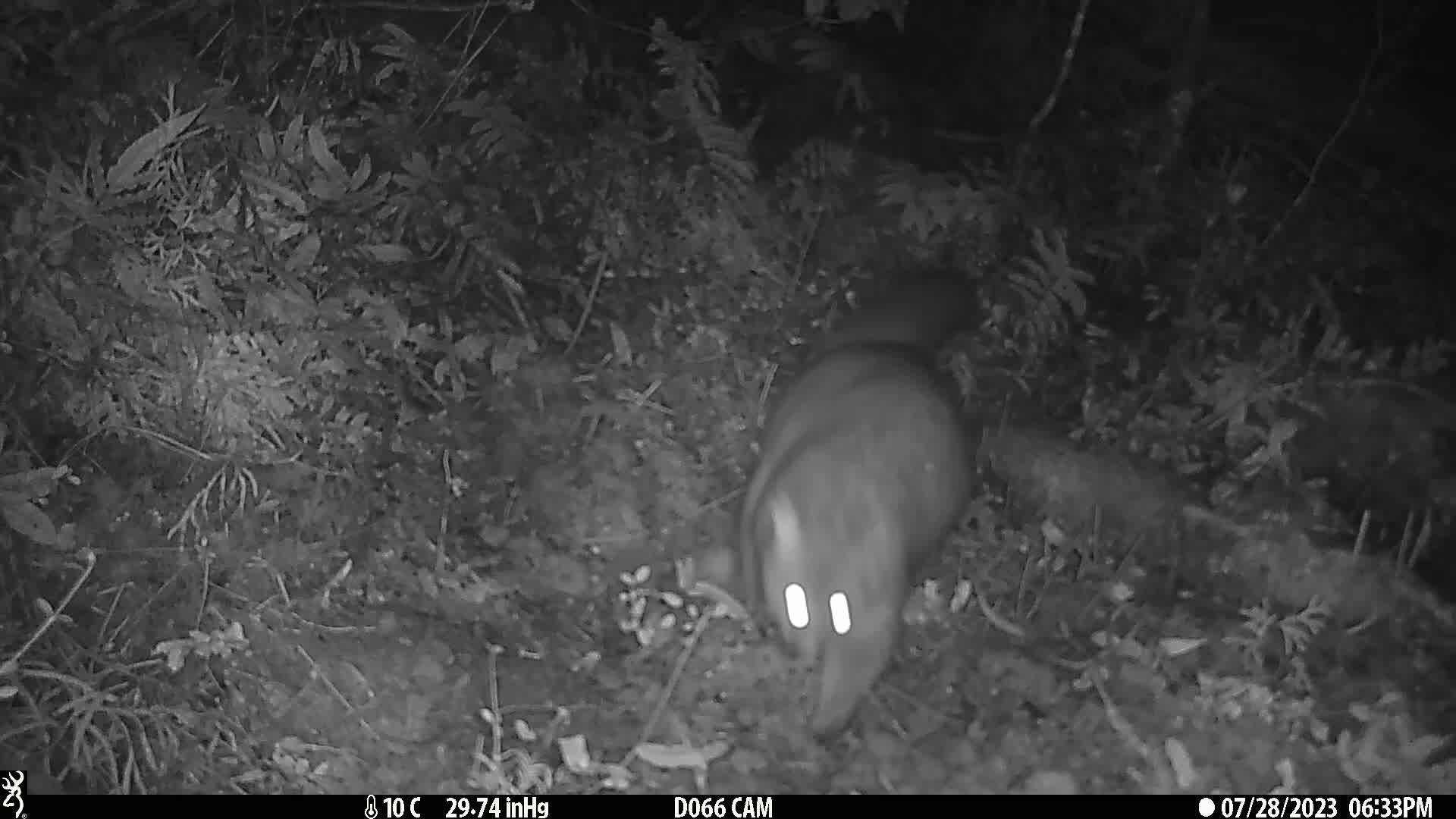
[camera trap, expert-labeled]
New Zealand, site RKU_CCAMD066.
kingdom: Animalia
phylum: Chordata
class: Mammalia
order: Diprotodontia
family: Phalangeridae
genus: Trichosurus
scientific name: Trichosurus vulpecula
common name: common brushtail possum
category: possum